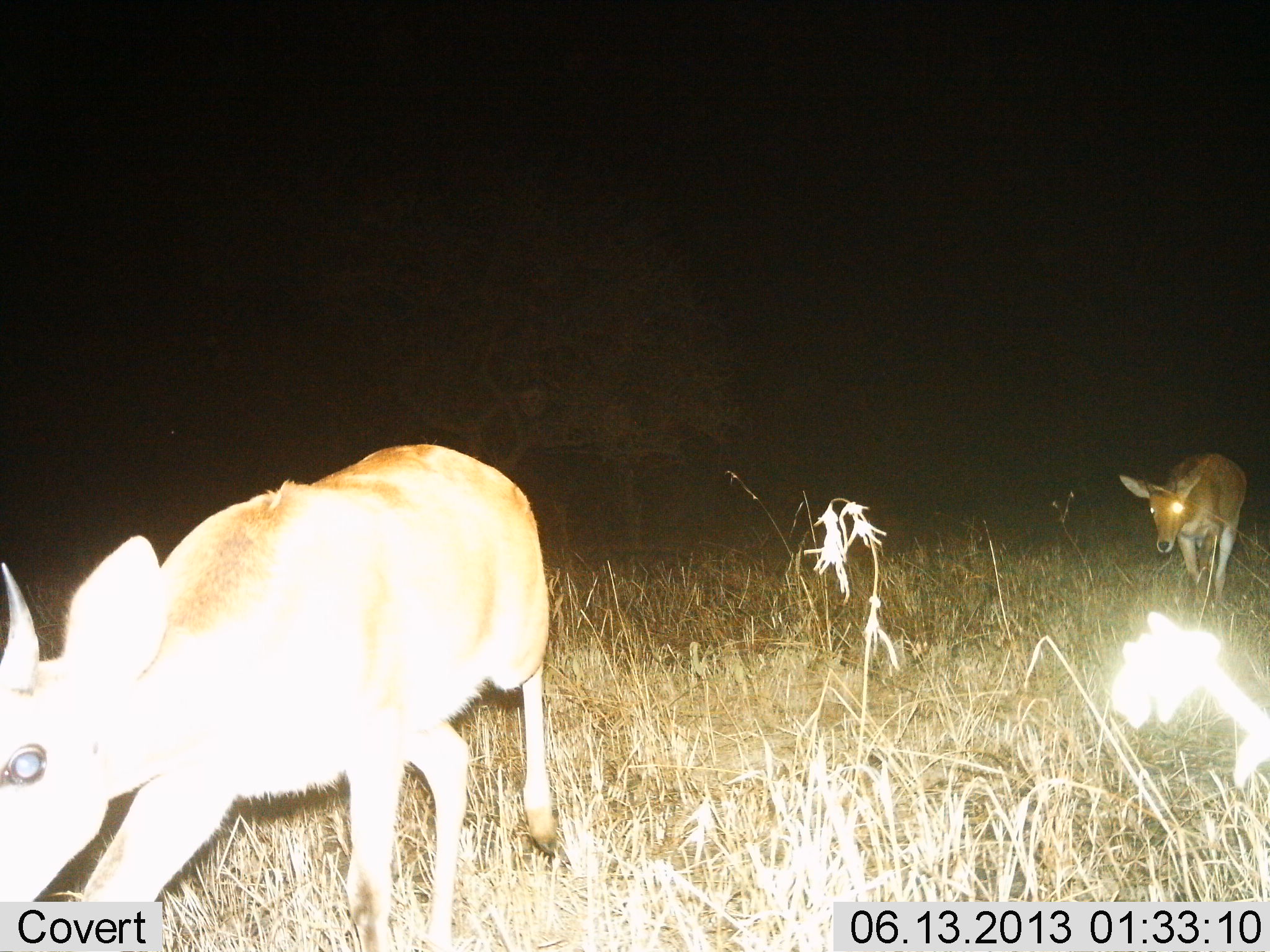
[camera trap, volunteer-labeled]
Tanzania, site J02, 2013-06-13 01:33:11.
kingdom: Animalia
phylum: Chordata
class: Mammalia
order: Artiodactyla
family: Bovidae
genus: Redunca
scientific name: Redunca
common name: reedbuck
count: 2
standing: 0%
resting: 0%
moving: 100%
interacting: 0%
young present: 0%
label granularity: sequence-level